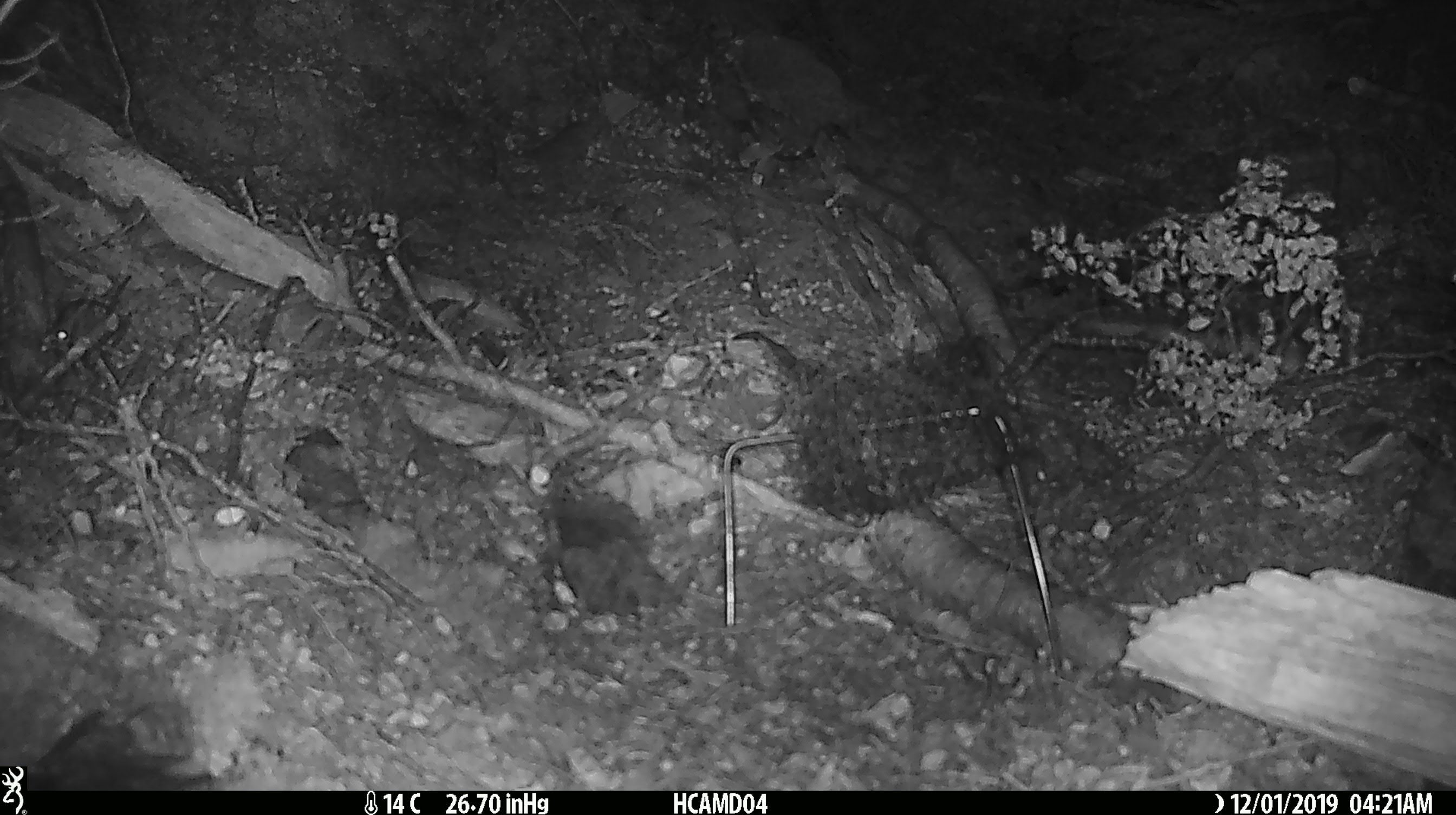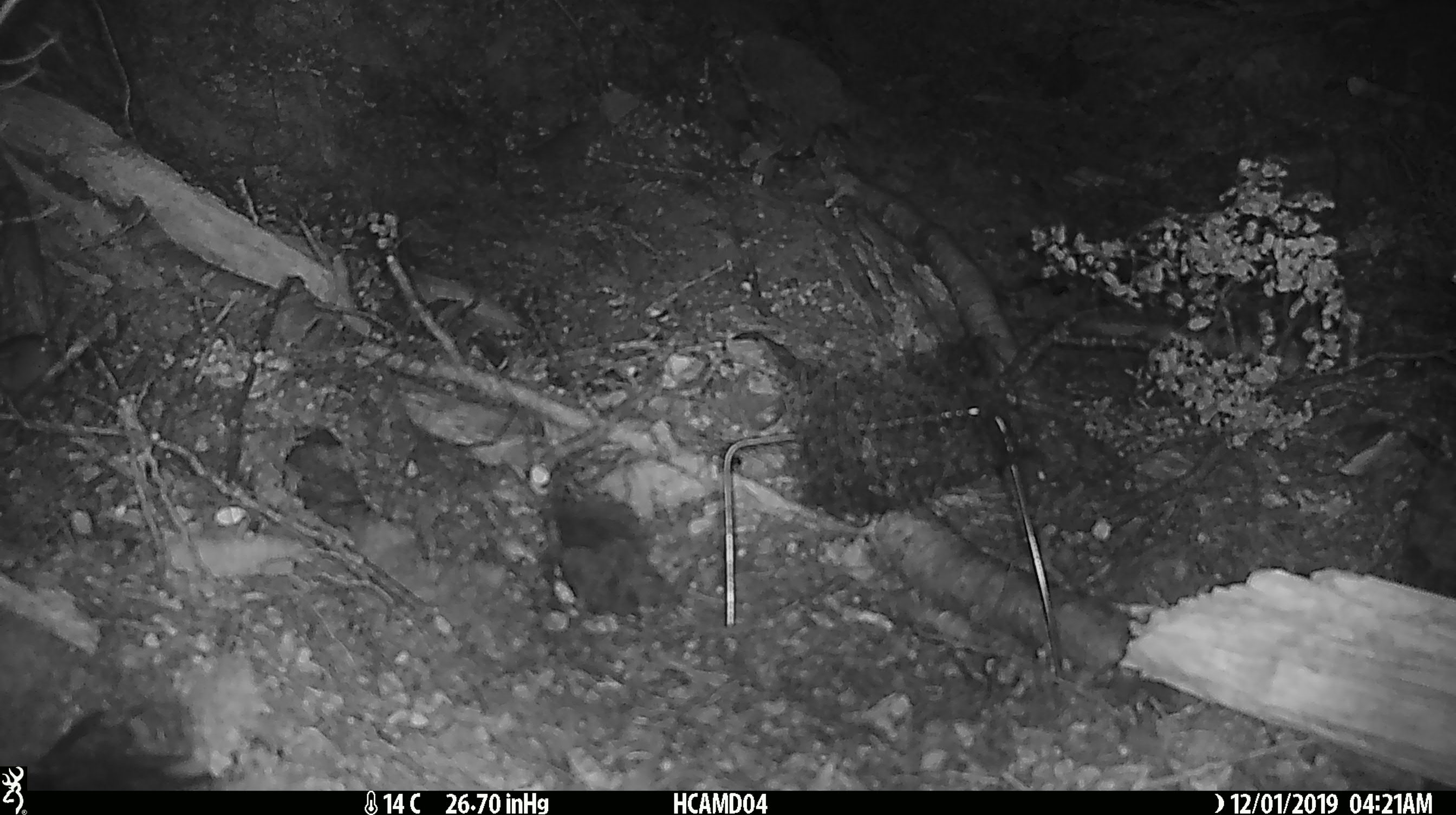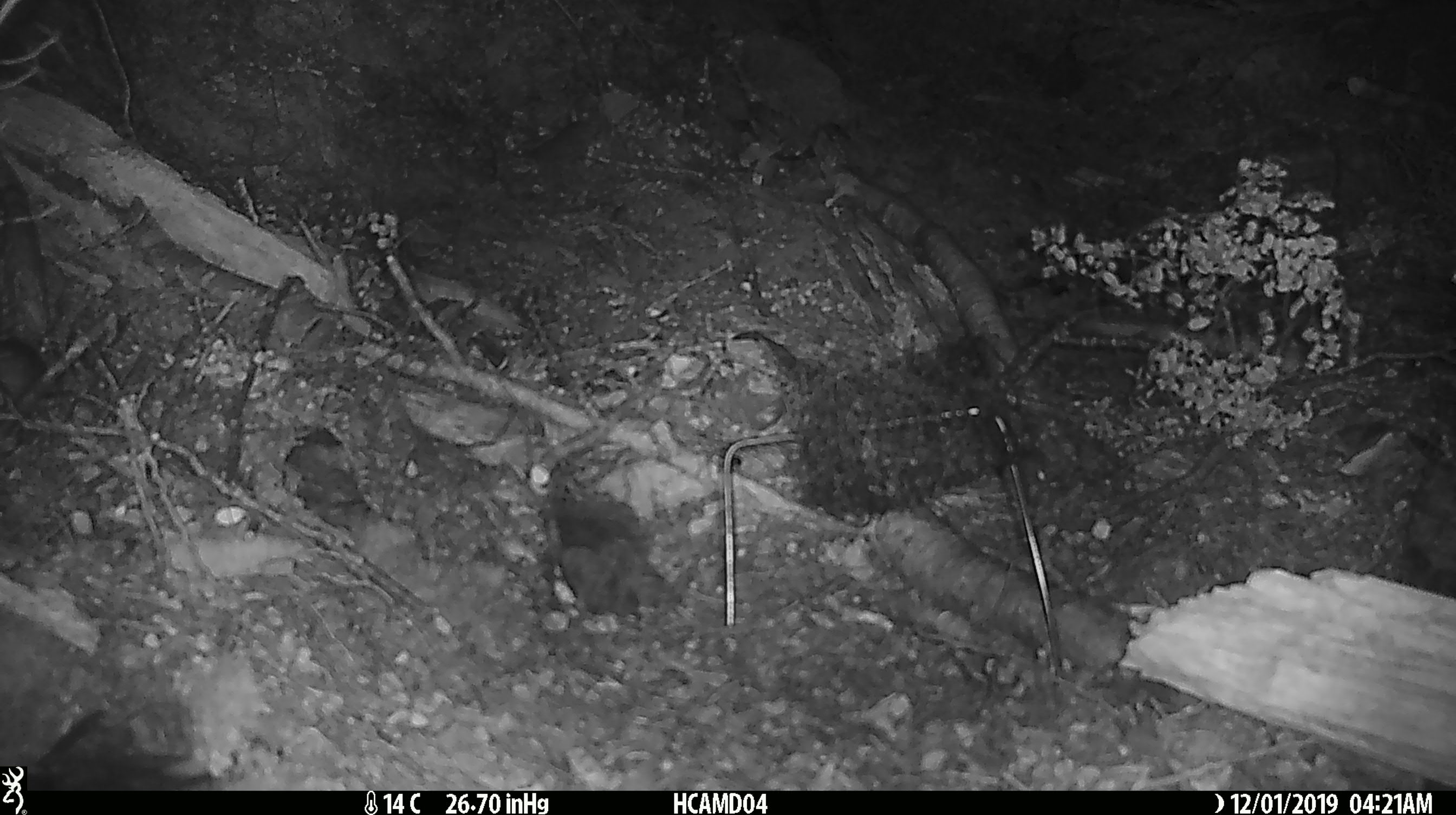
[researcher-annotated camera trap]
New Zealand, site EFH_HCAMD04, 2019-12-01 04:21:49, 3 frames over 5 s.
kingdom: Animalia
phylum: Chordata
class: Mammalia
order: Rodentia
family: Muridae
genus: Mus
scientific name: Mus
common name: mouse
Mouse (Mus).